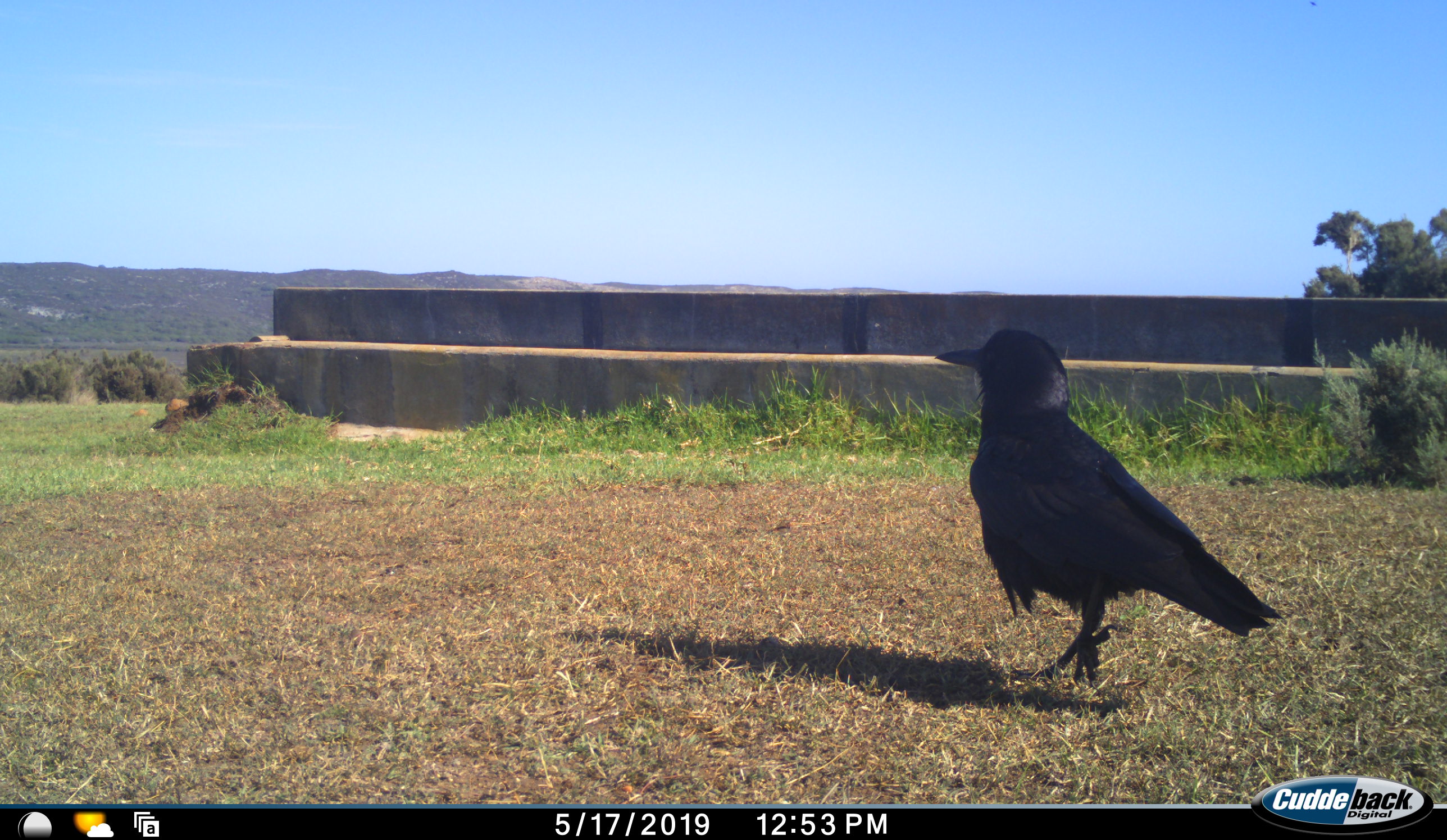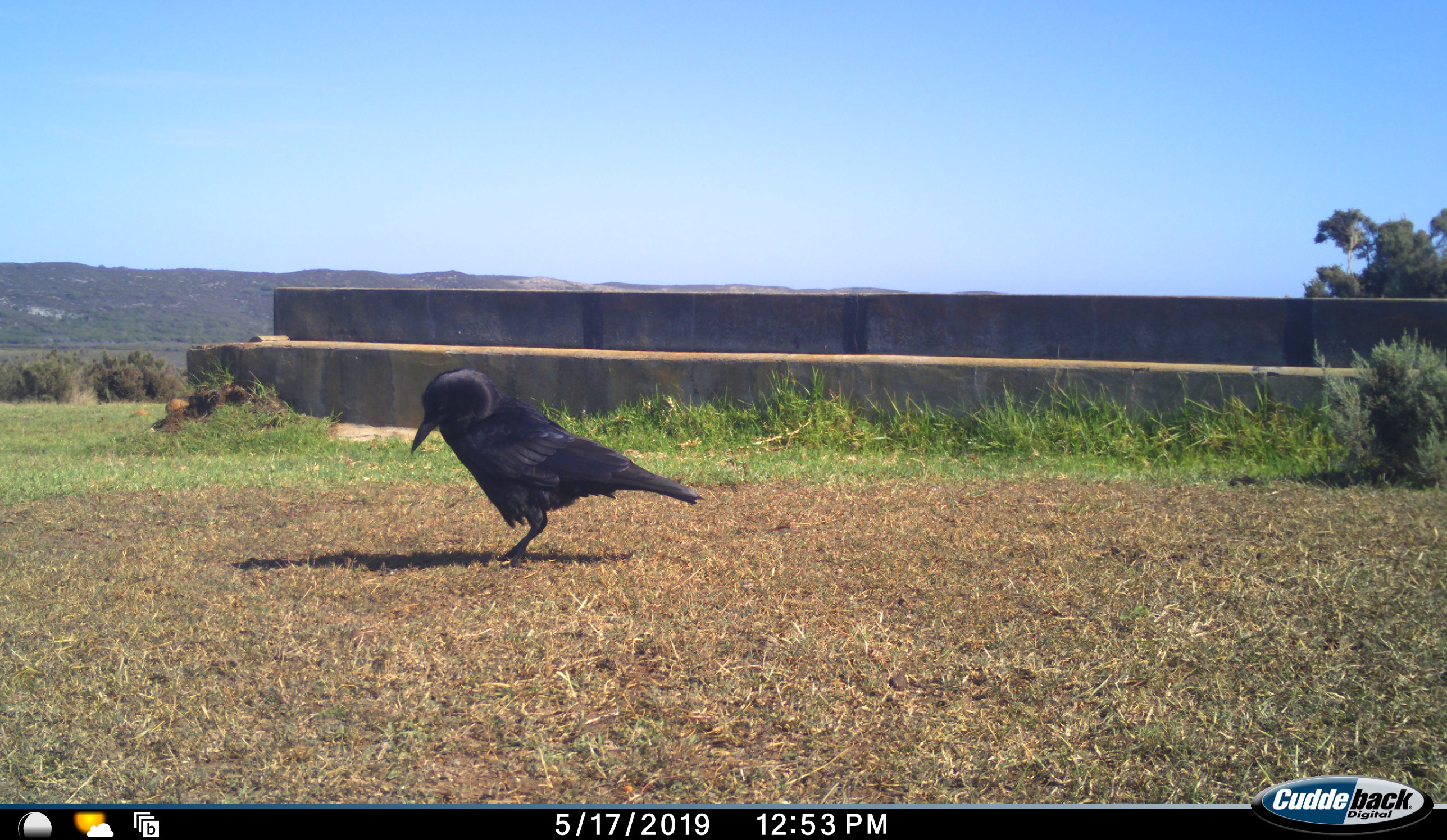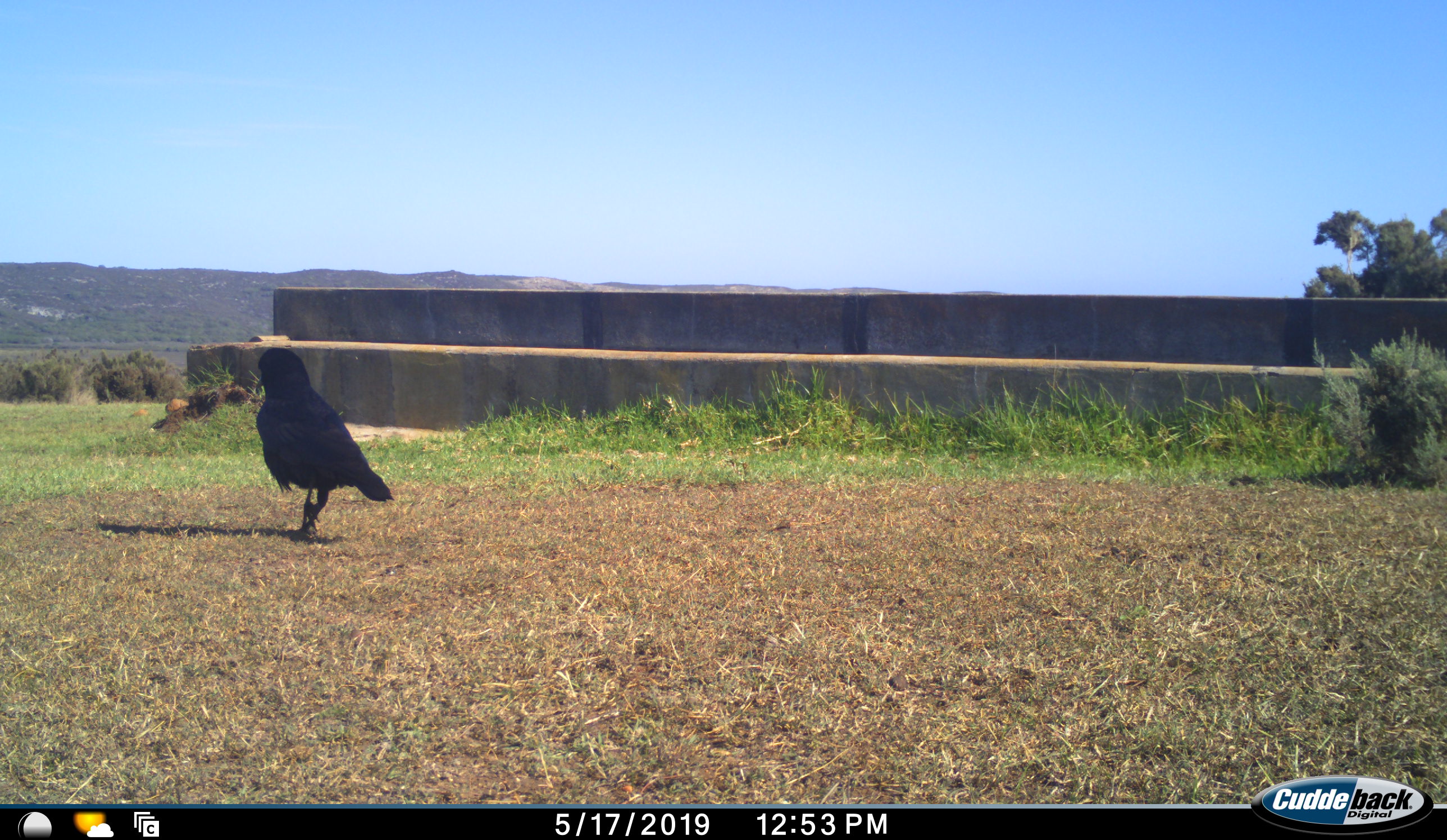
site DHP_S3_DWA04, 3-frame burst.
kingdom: Animalia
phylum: Chordata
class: Aves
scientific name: Aves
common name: bird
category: birdother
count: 1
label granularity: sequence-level